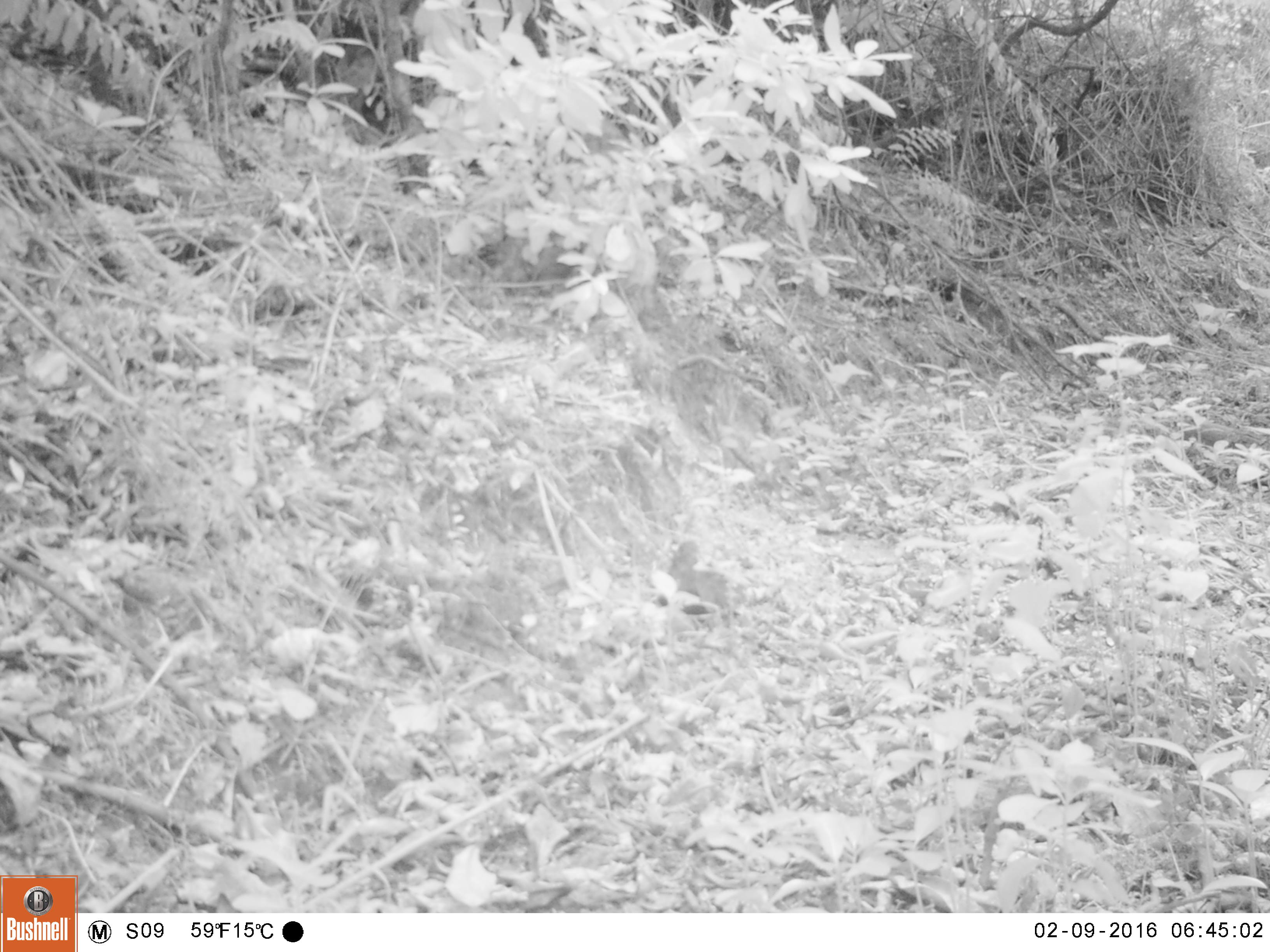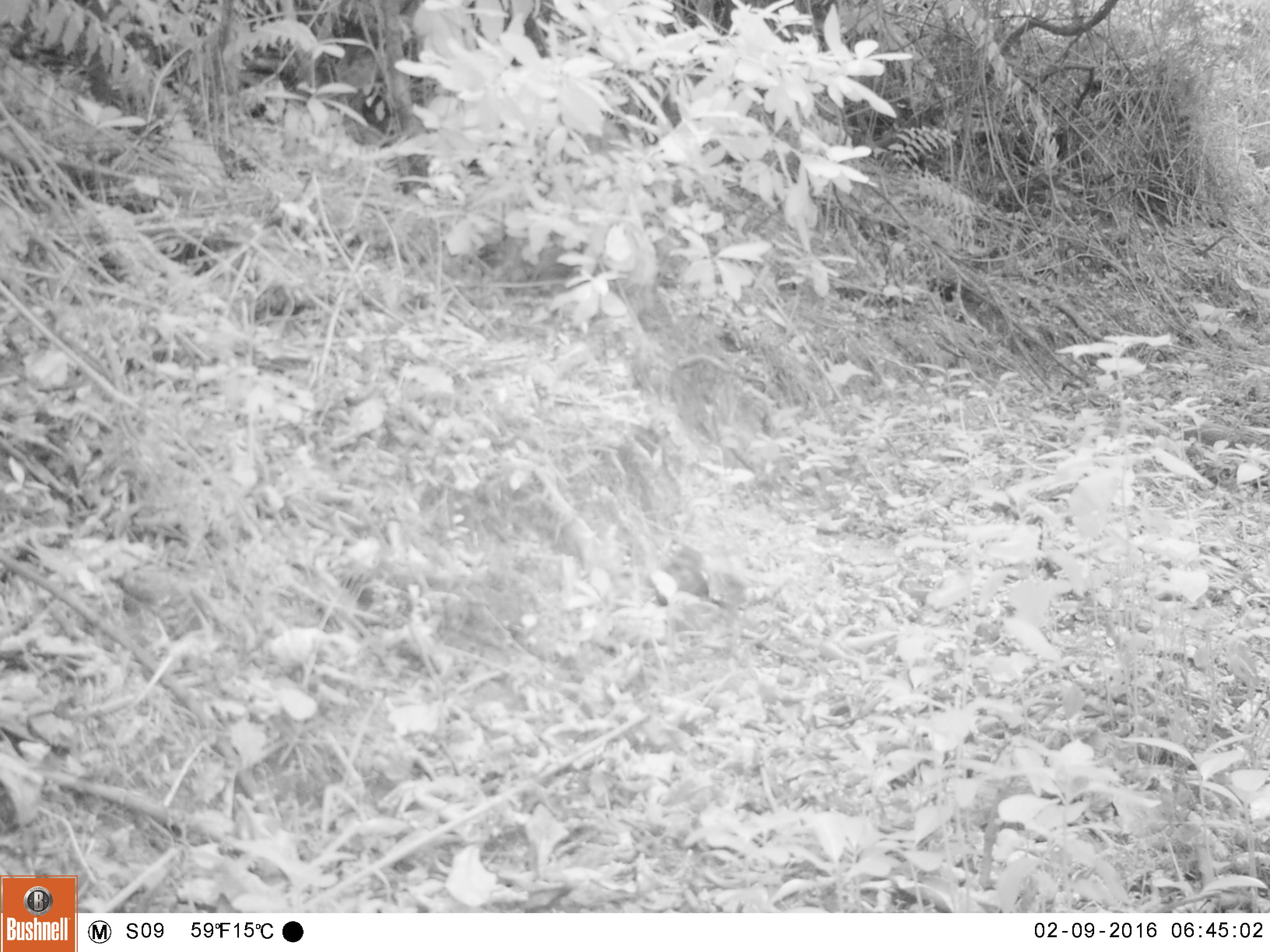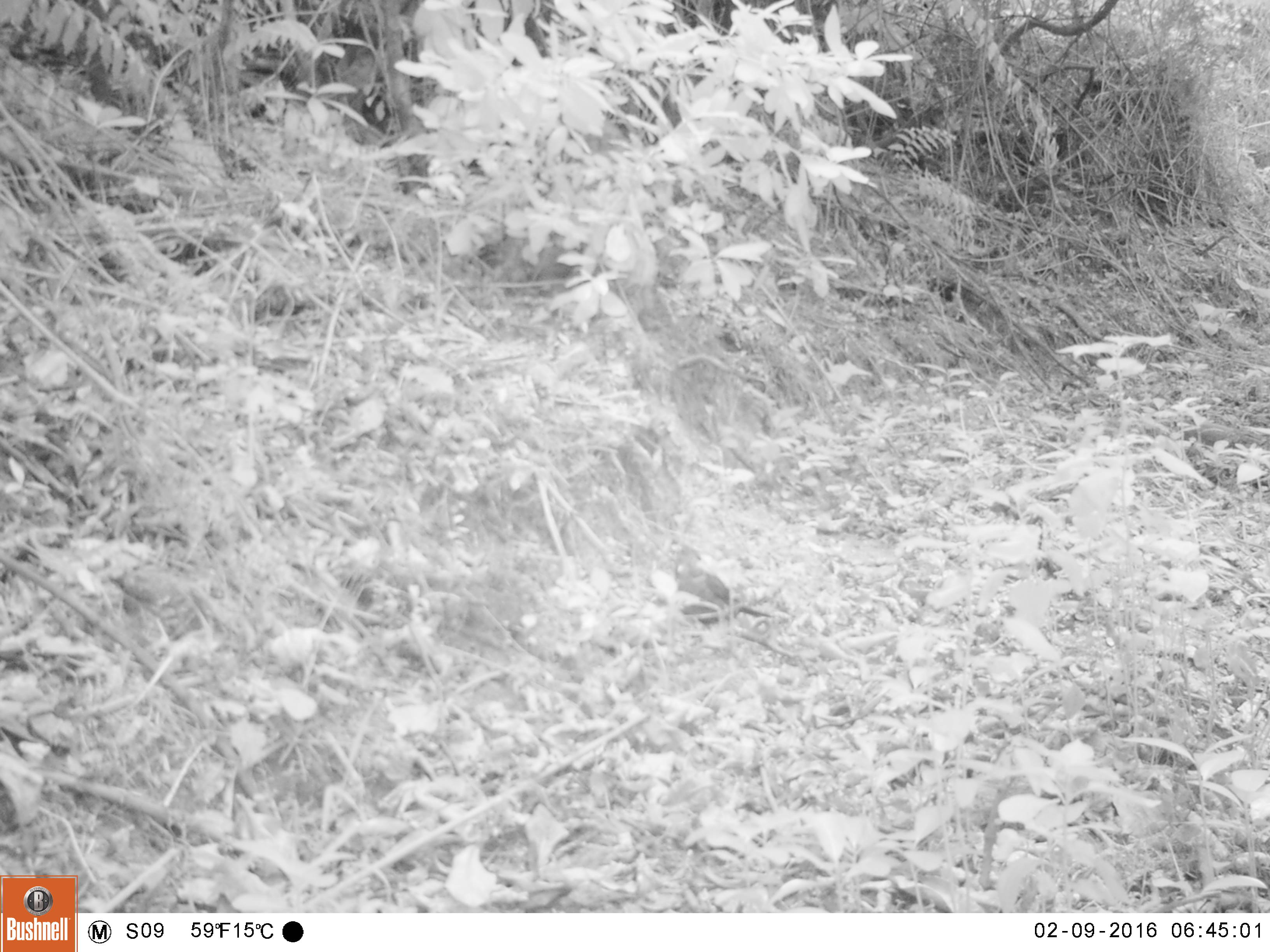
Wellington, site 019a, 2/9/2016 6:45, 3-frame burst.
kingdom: Animalia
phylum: Chordata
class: Aves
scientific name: Aves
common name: bird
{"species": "bird (Aves)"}